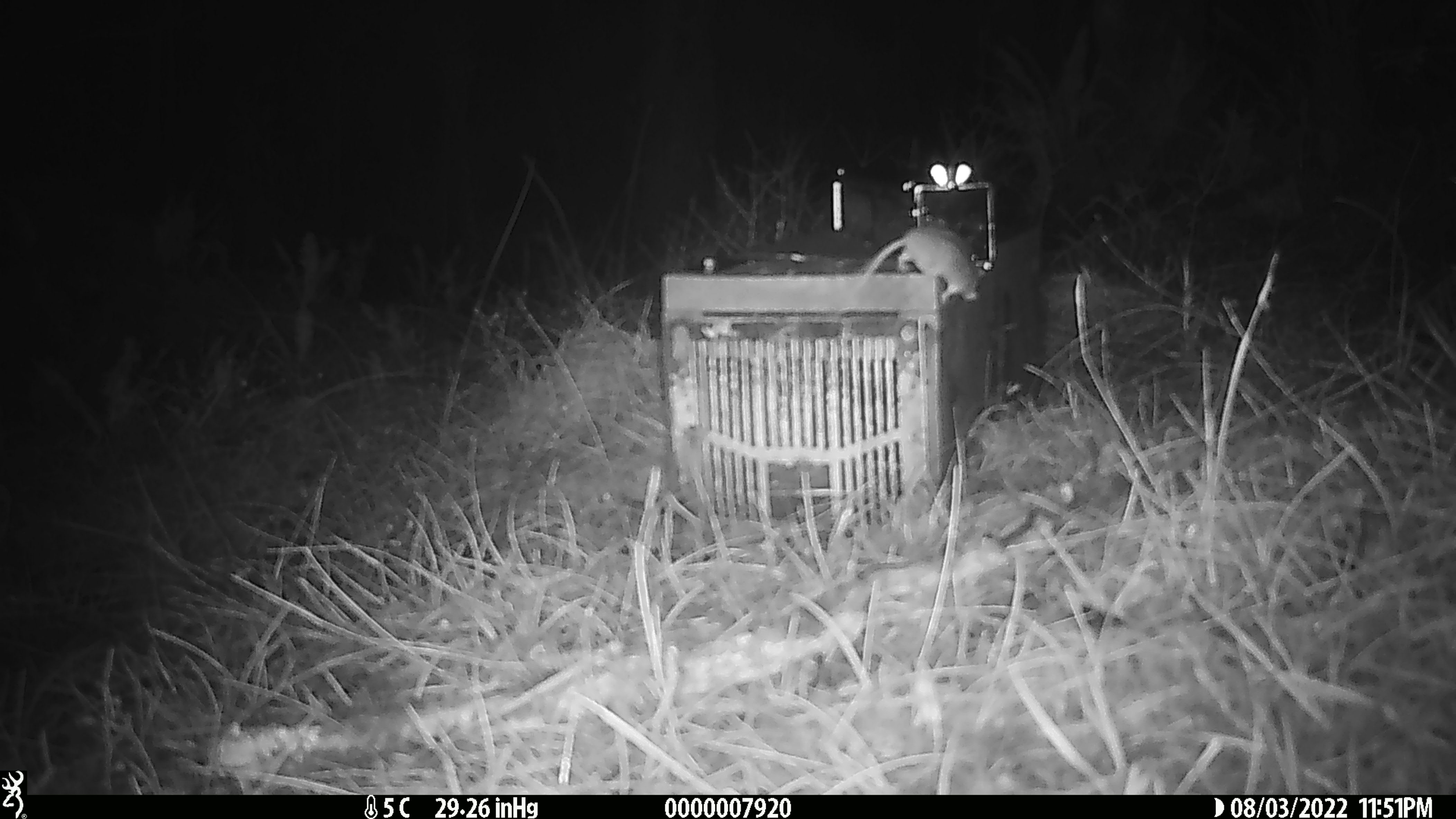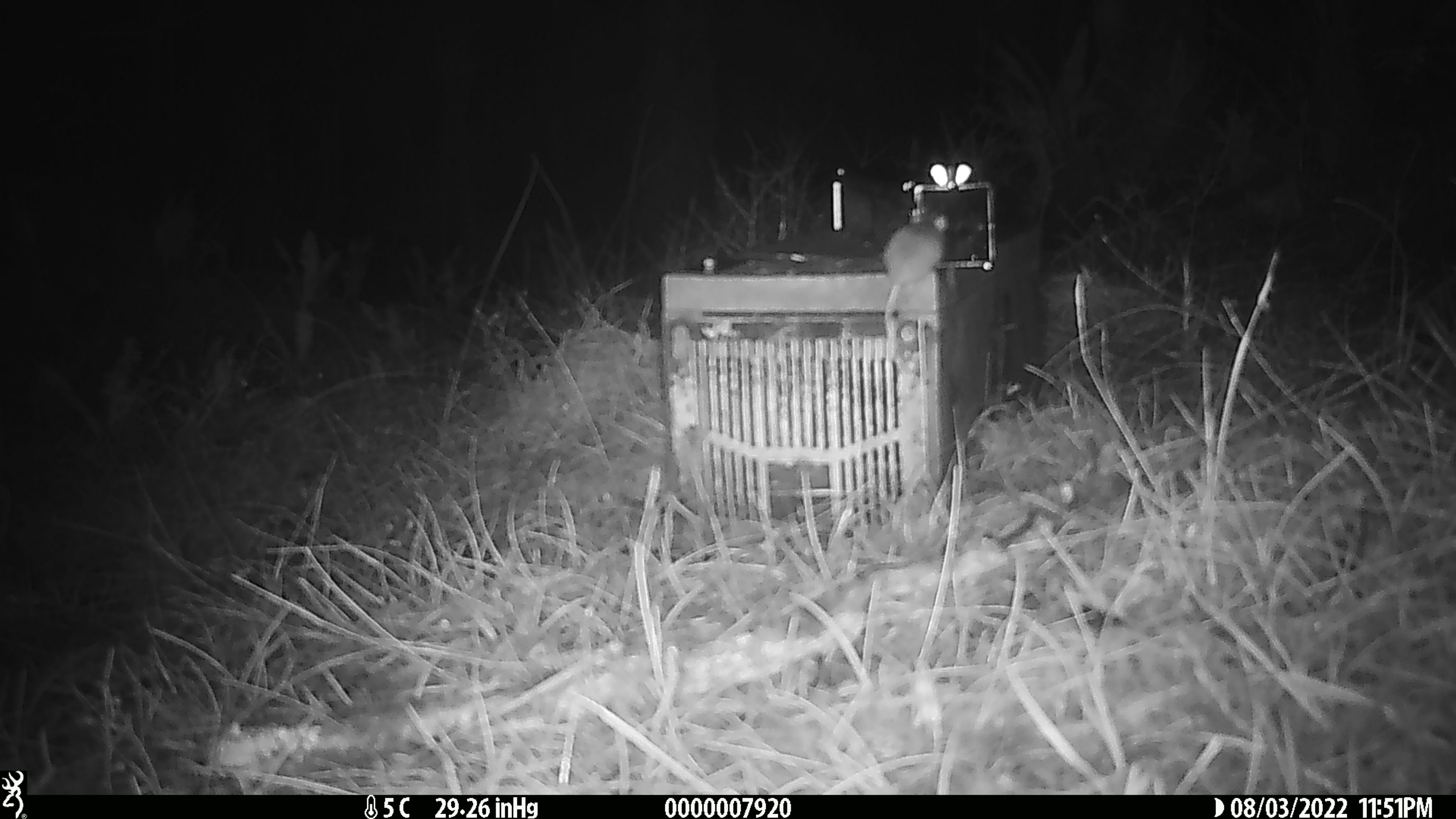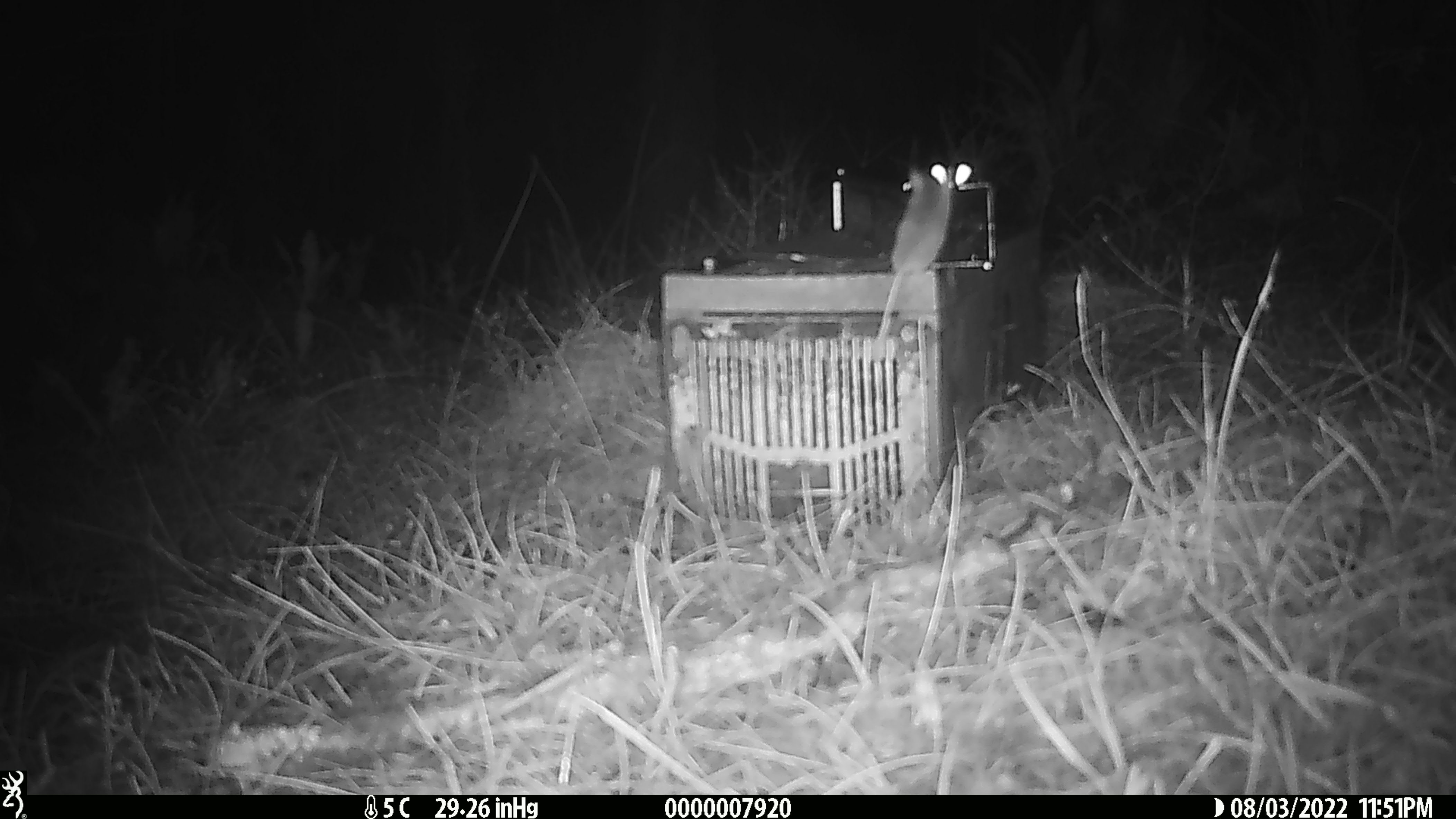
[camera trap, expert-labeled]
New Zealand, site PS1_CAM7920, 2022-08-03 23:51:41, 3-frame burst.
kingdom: Animalia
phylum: Chordata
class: Mammalia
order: Rodentia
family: Muridae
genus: Mus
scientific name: Mus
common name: mouse